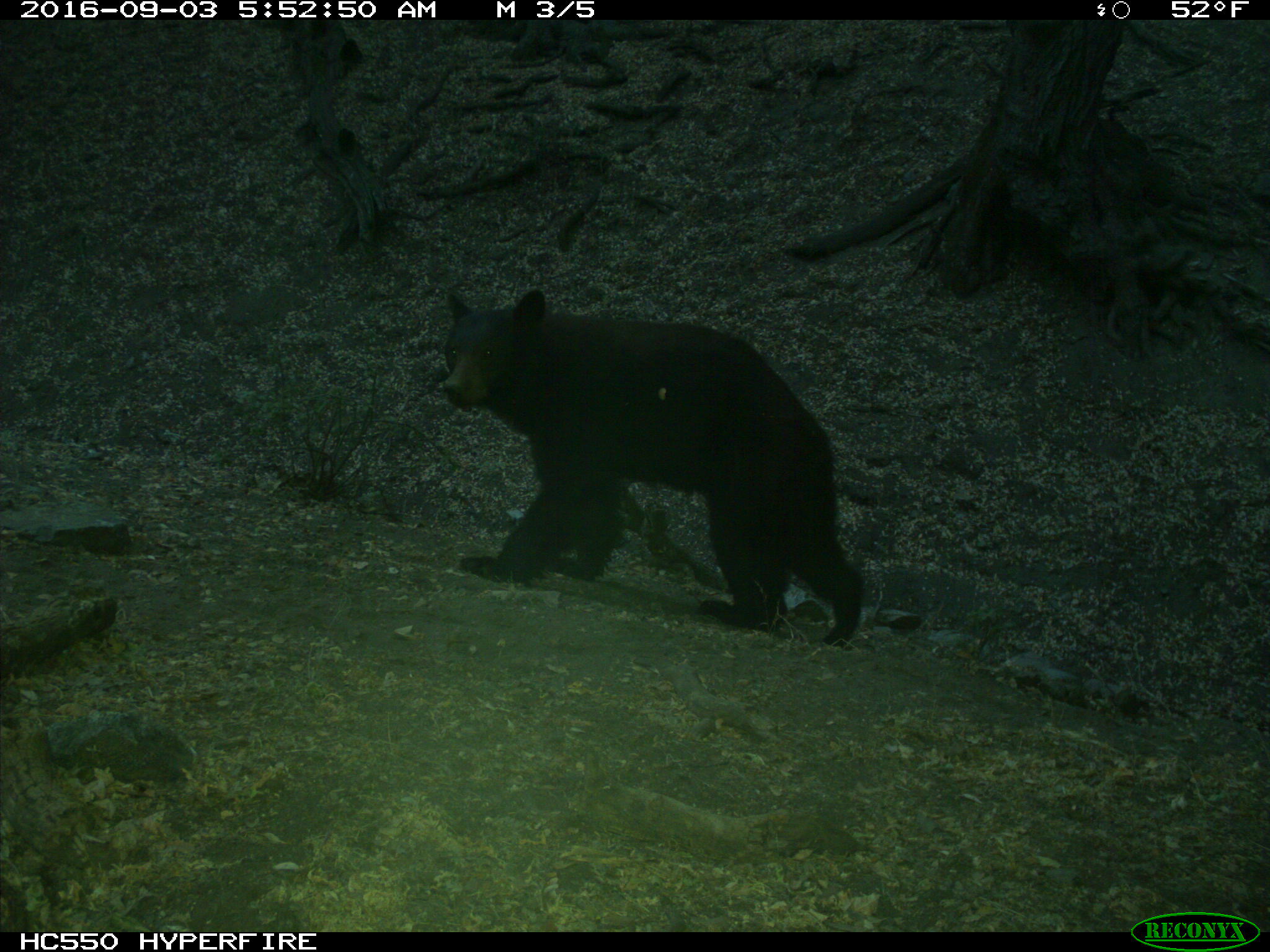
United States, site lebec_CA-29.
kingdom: Animalia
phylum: Chordata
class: Mammalia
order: Carnivora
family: Ursidae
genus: Ursus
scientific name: Ursus americanus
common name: american black bear